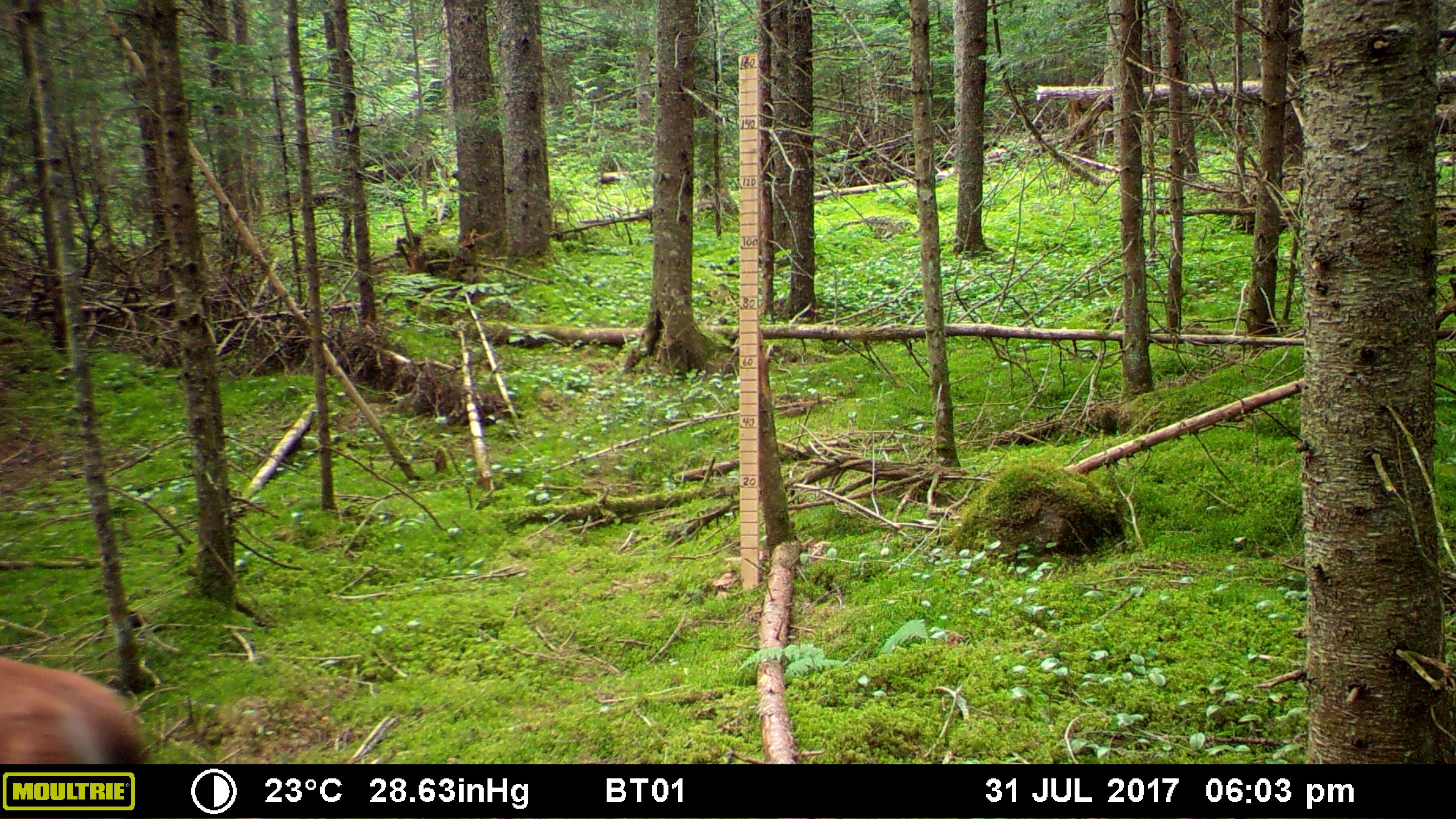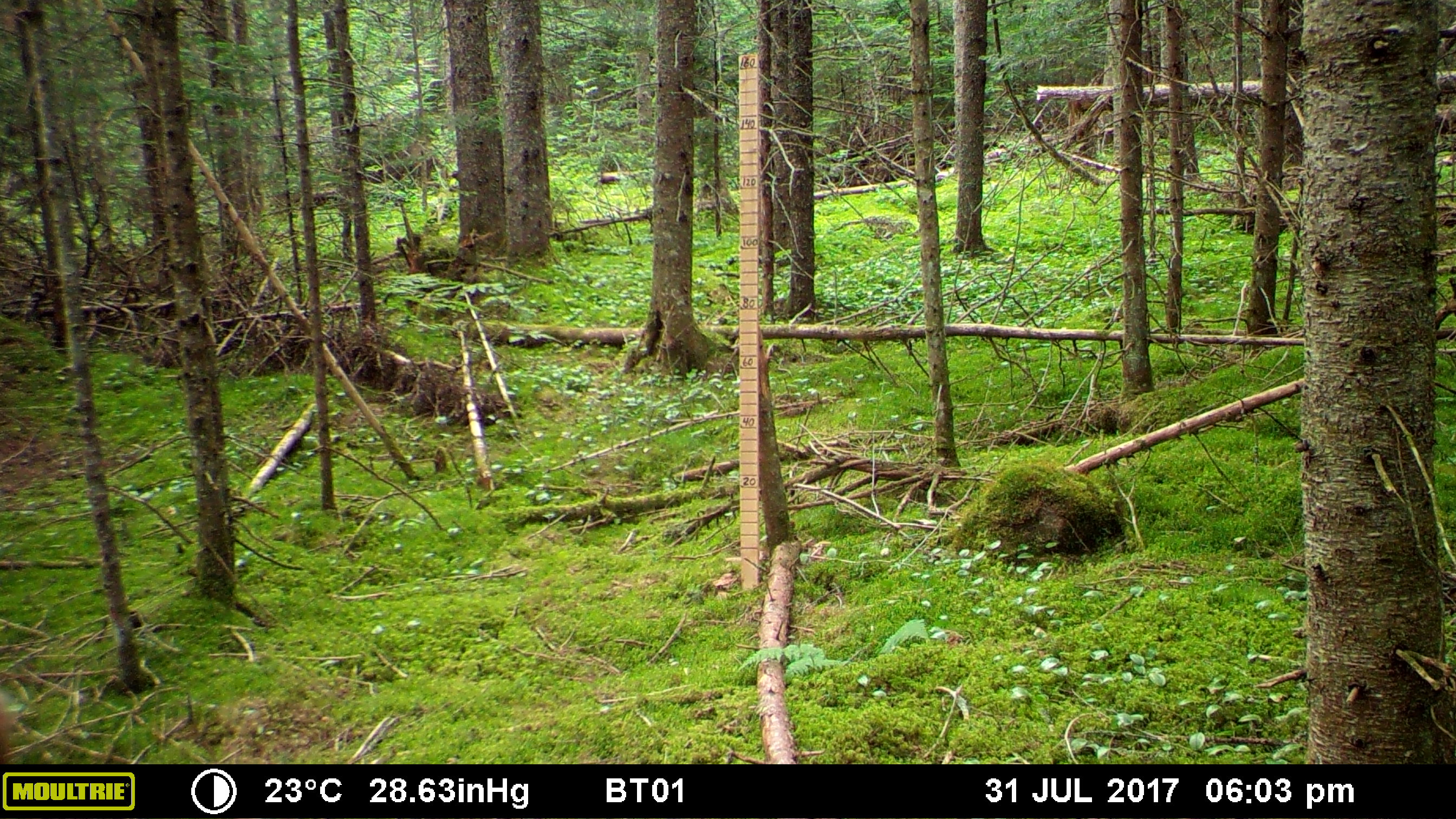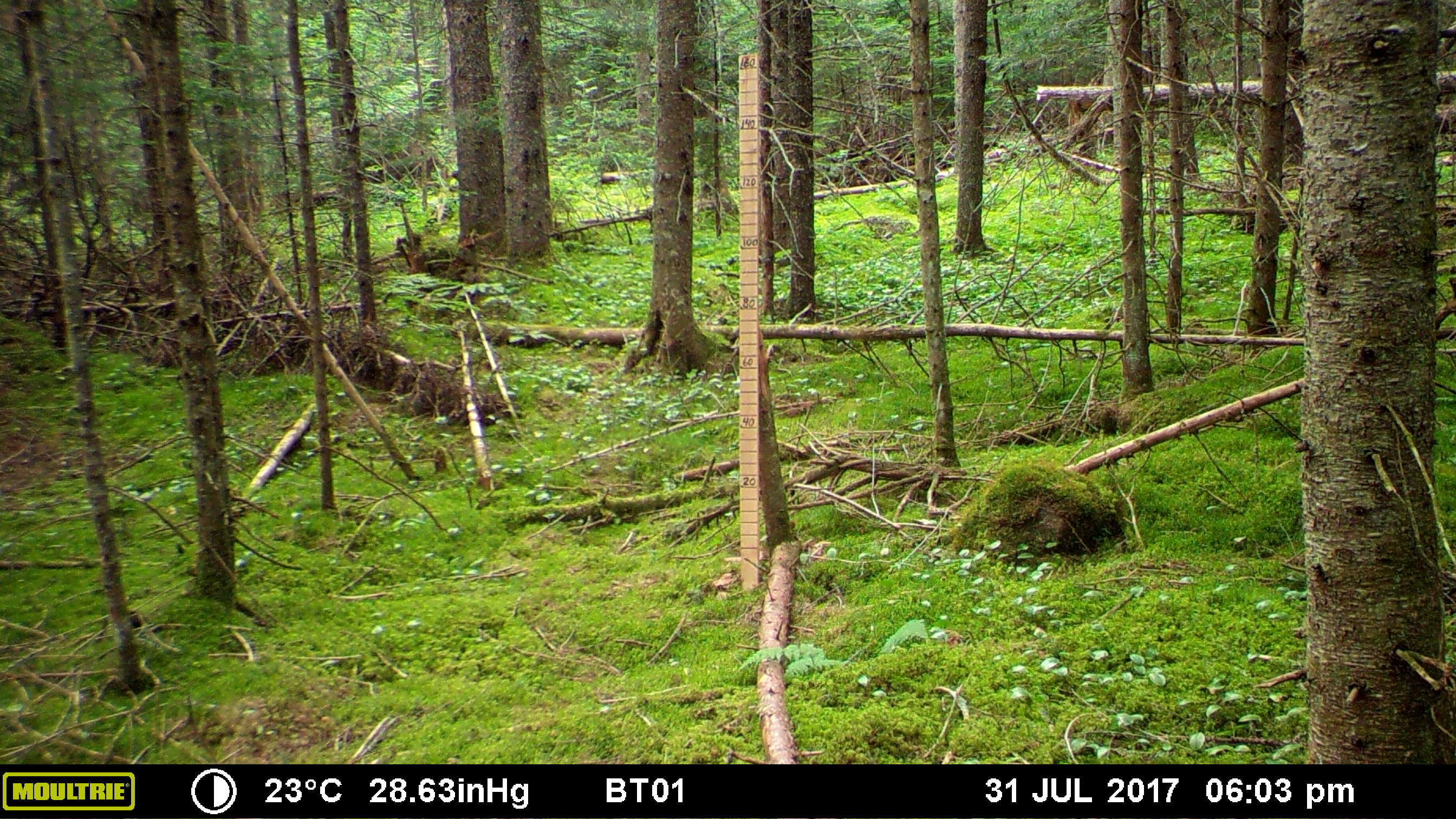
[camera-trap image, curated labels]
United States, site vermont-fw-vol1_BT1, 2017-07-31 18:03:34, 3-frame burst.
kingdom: Animalia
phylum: Chordata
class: Mammalia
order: Artiodactyla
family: Cervidae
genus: Odocoileus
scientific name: Odocoileus virginianus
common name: white-tailed deer